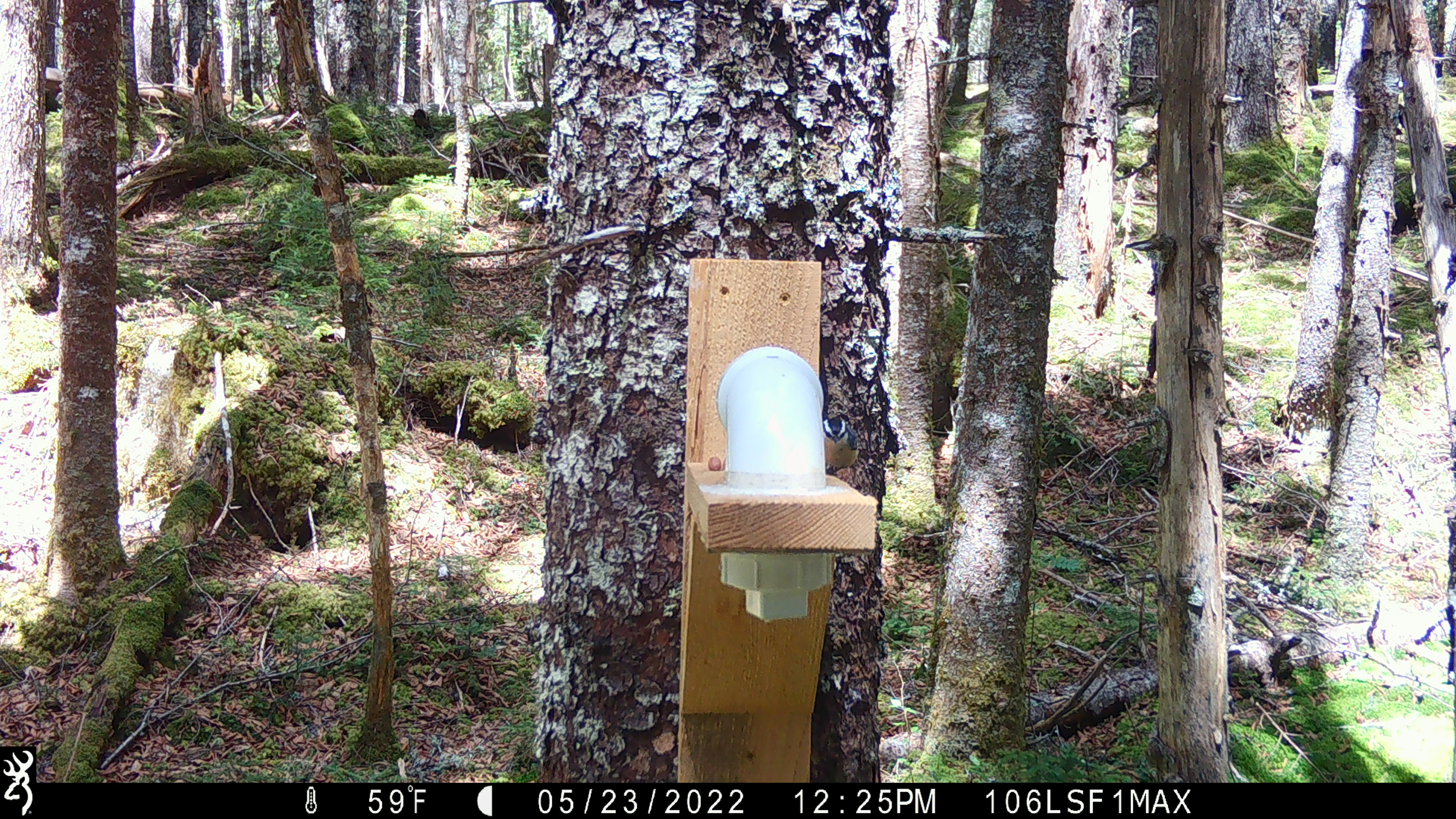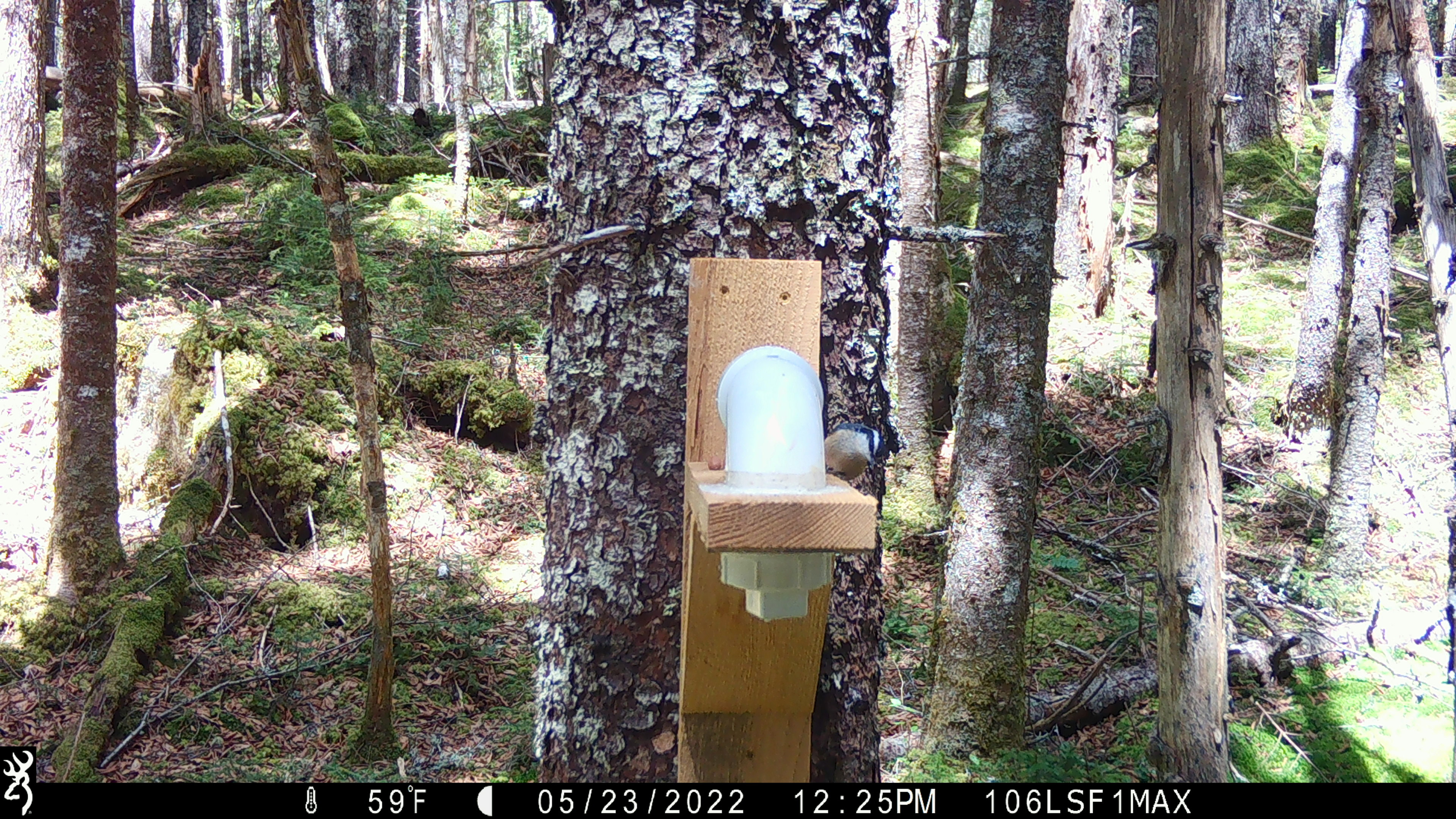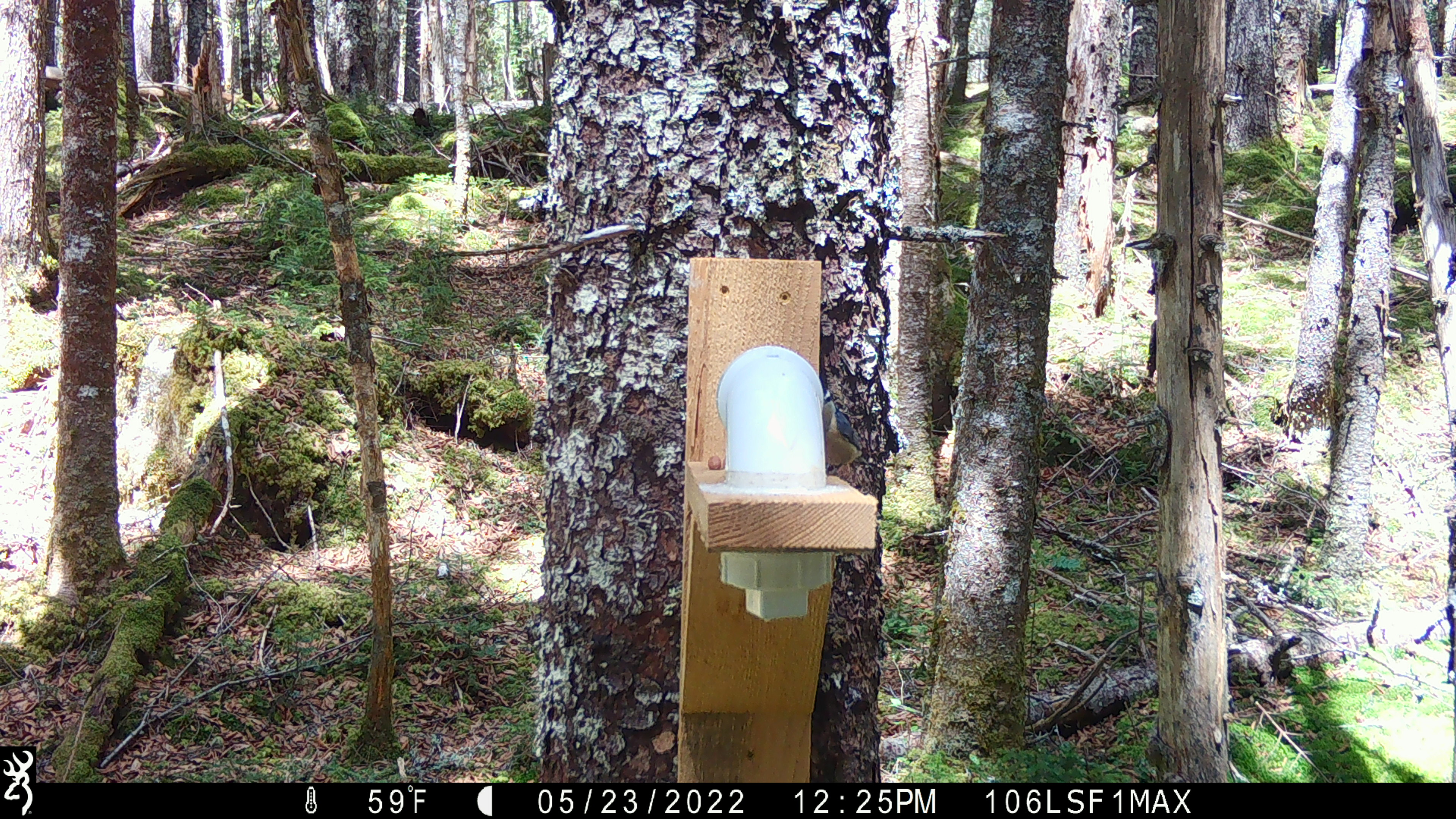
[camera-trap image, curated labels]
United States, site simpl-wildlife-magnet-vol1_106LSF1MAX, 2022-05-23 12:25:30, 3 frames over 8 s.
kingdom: Animalia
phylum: Chordata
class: Aves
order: Passeriformes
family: Sittidae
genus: Sitta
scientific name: Sitta canadensis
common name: red-breasted nuthatch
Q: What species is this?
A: Red-breasted nuthatch (Sitta canadensis).